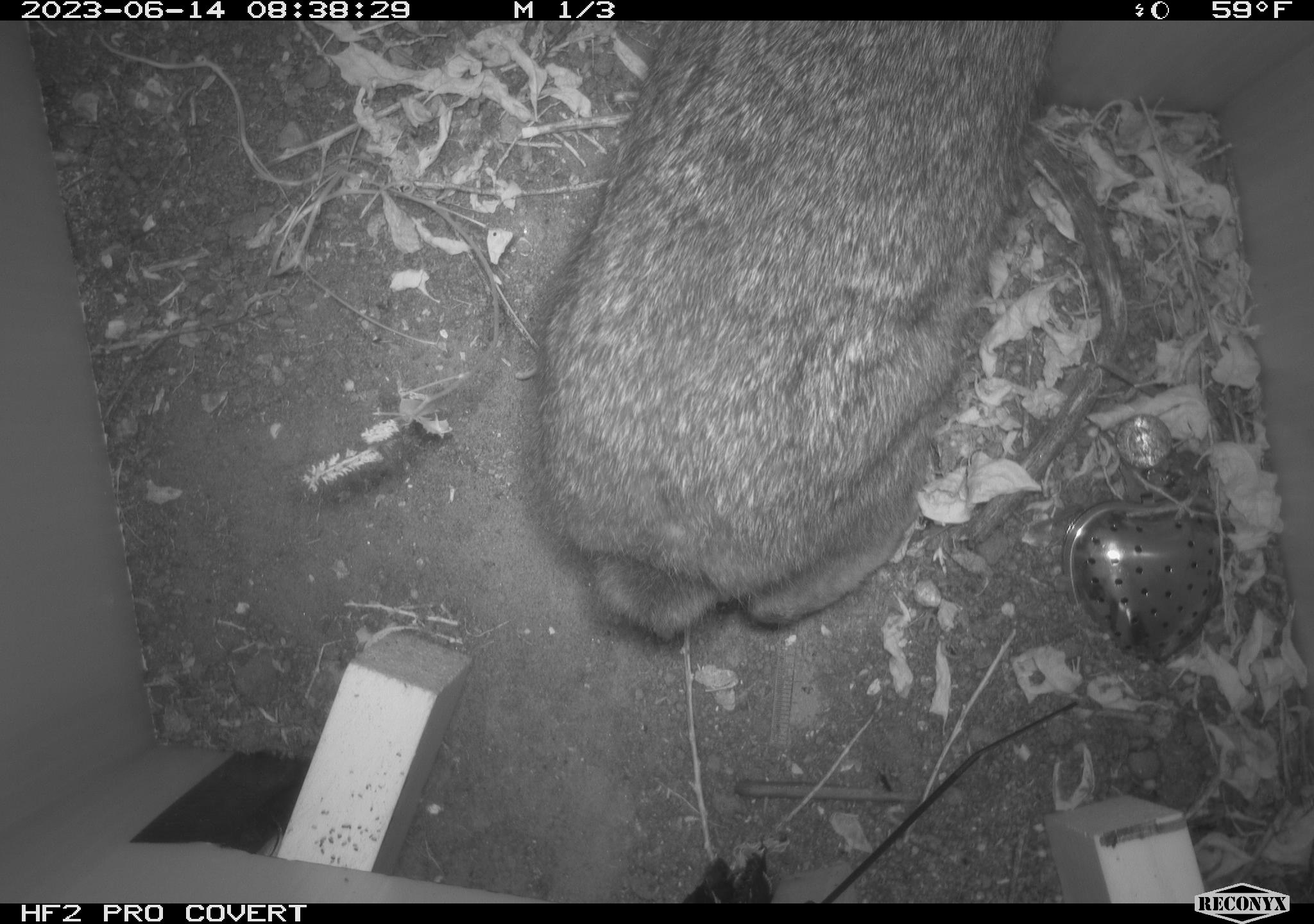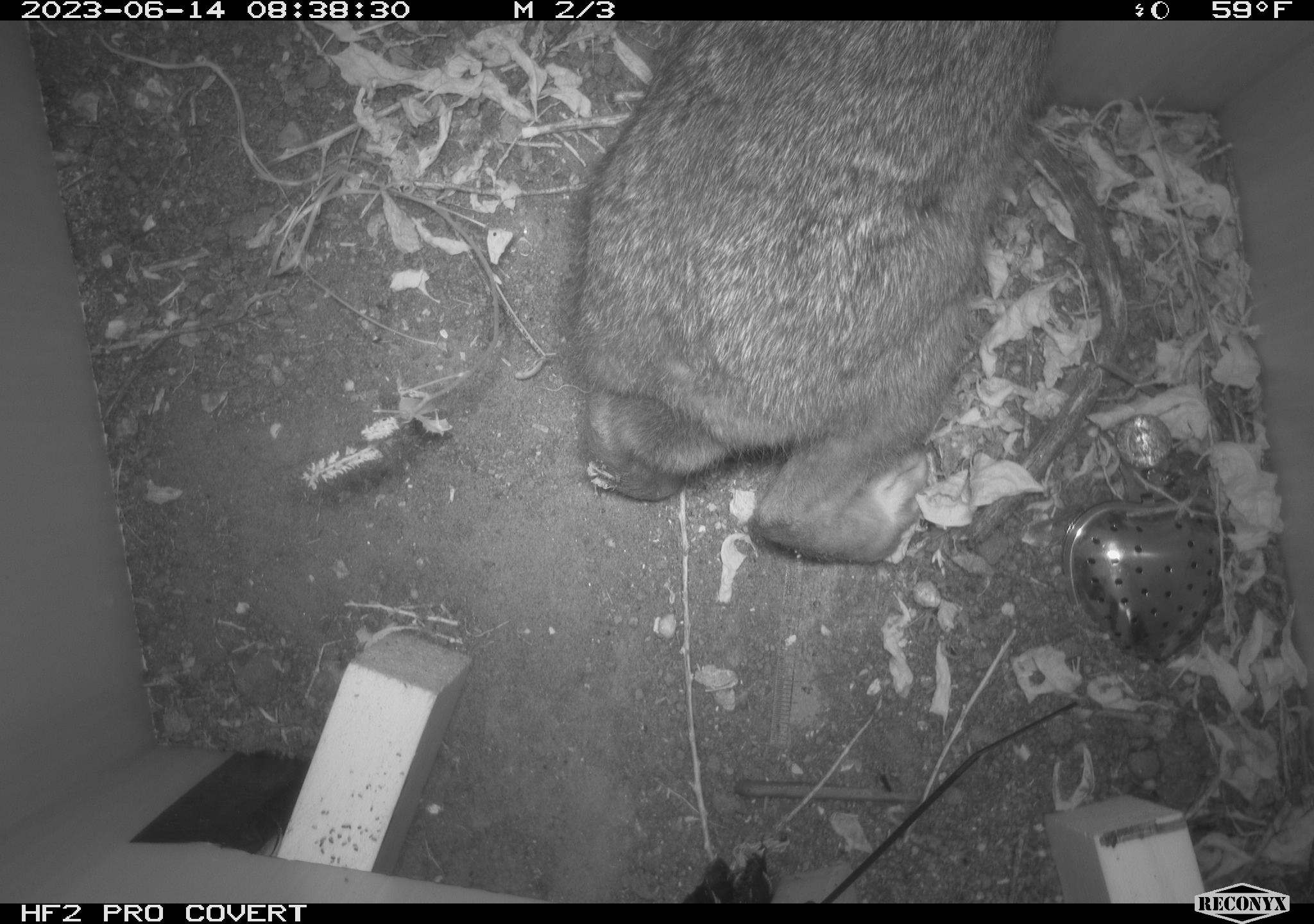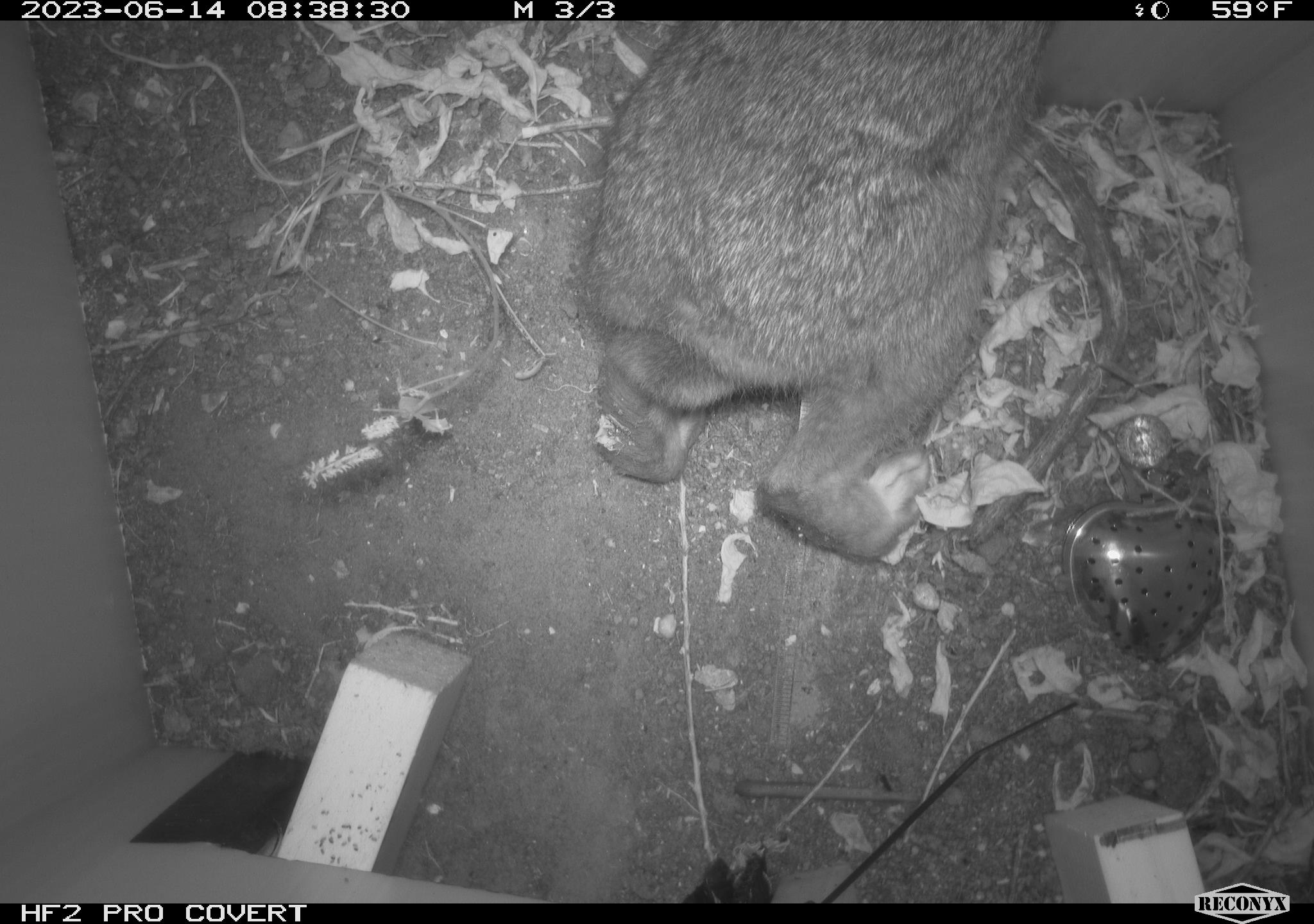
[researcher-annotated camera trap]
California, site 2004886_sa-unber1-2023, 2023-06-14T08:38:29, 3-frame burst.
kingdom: Animalia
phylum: Chordata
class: Mammalia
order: Lagomorpha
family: Leporidae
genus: Sylvilagus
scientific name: Sylvilagus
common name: cottontail rabbits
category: sylvilagus species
Sylvilagus species (cottontail rabbits) (Sylvilagus).